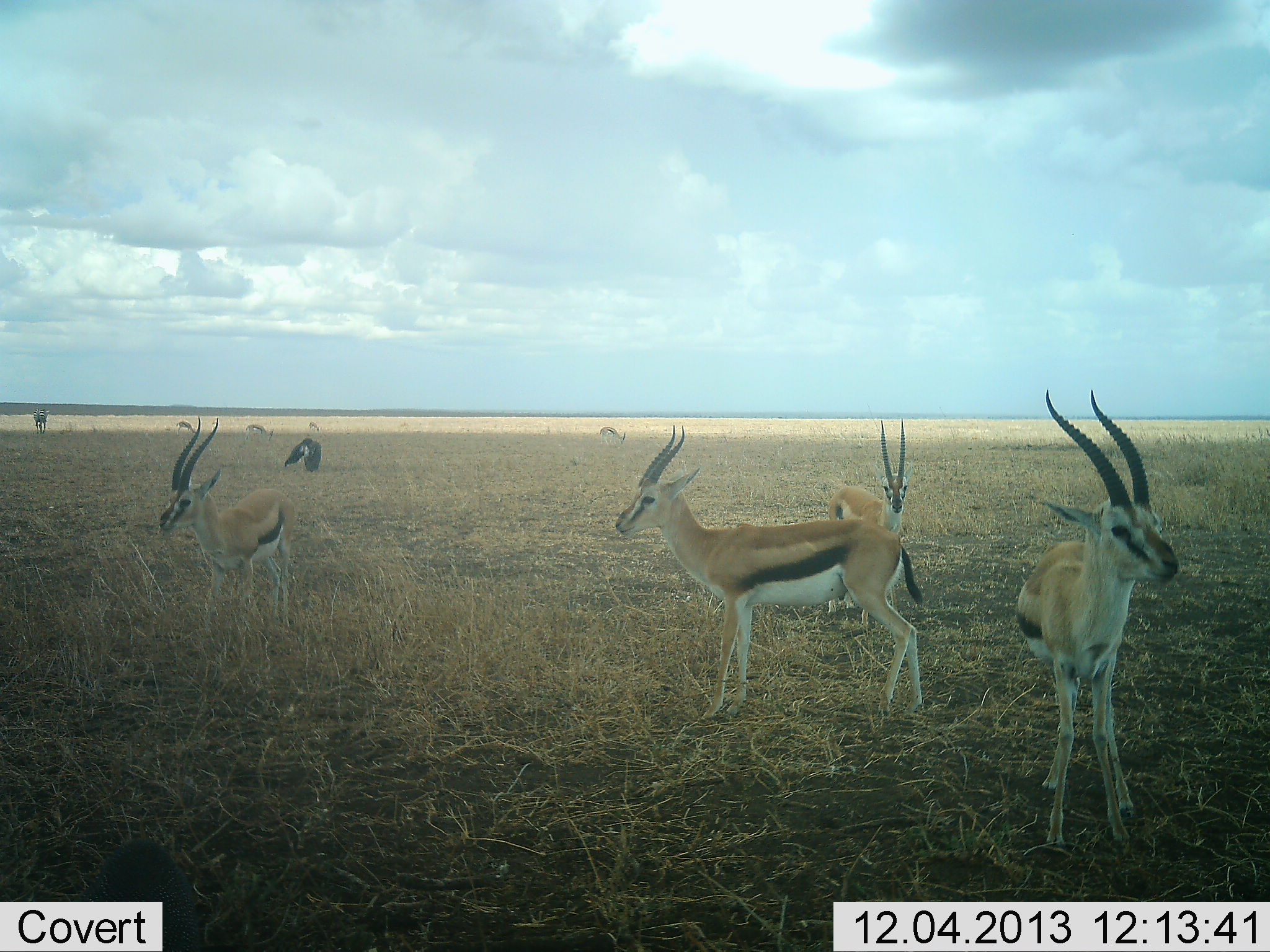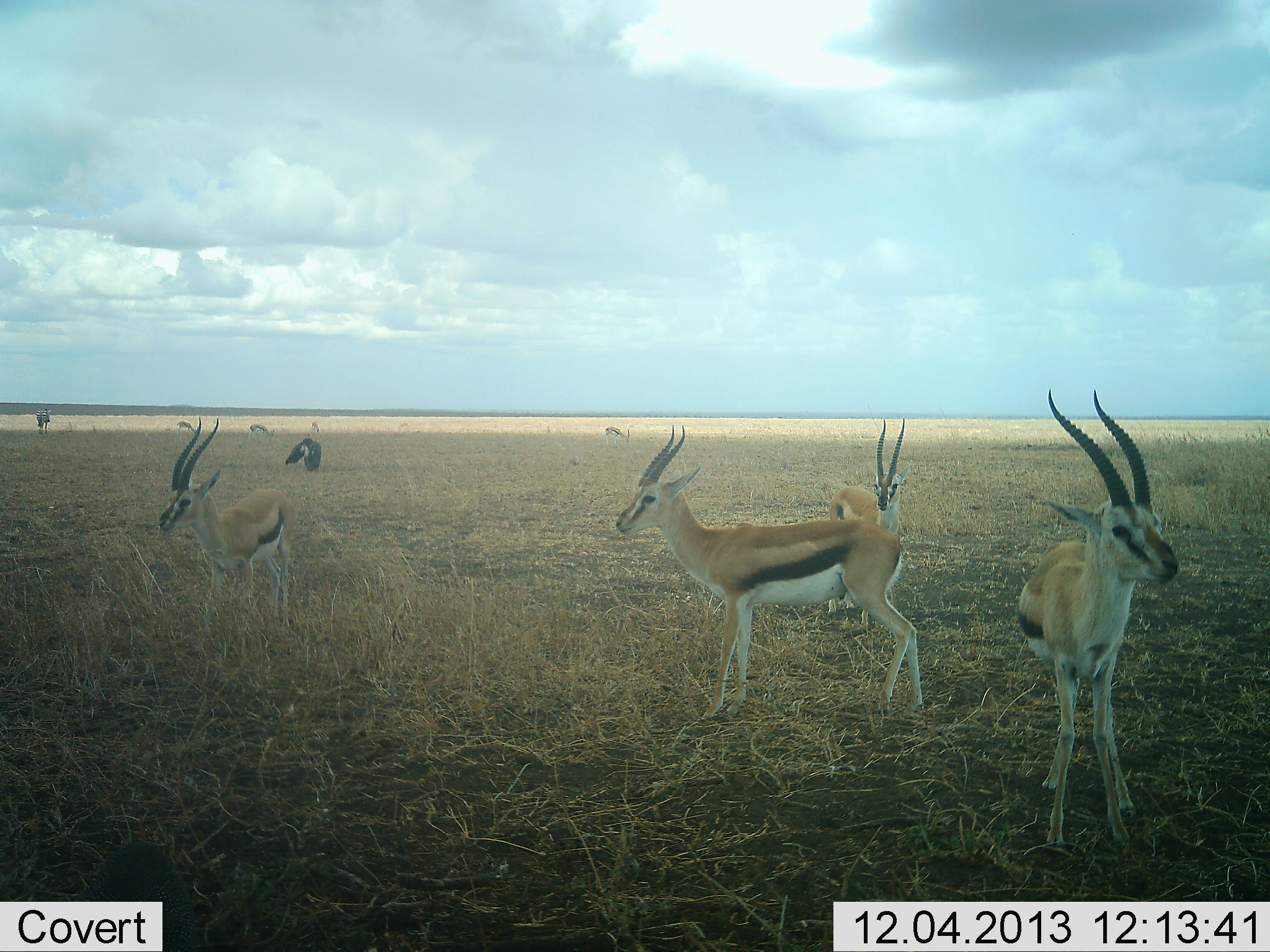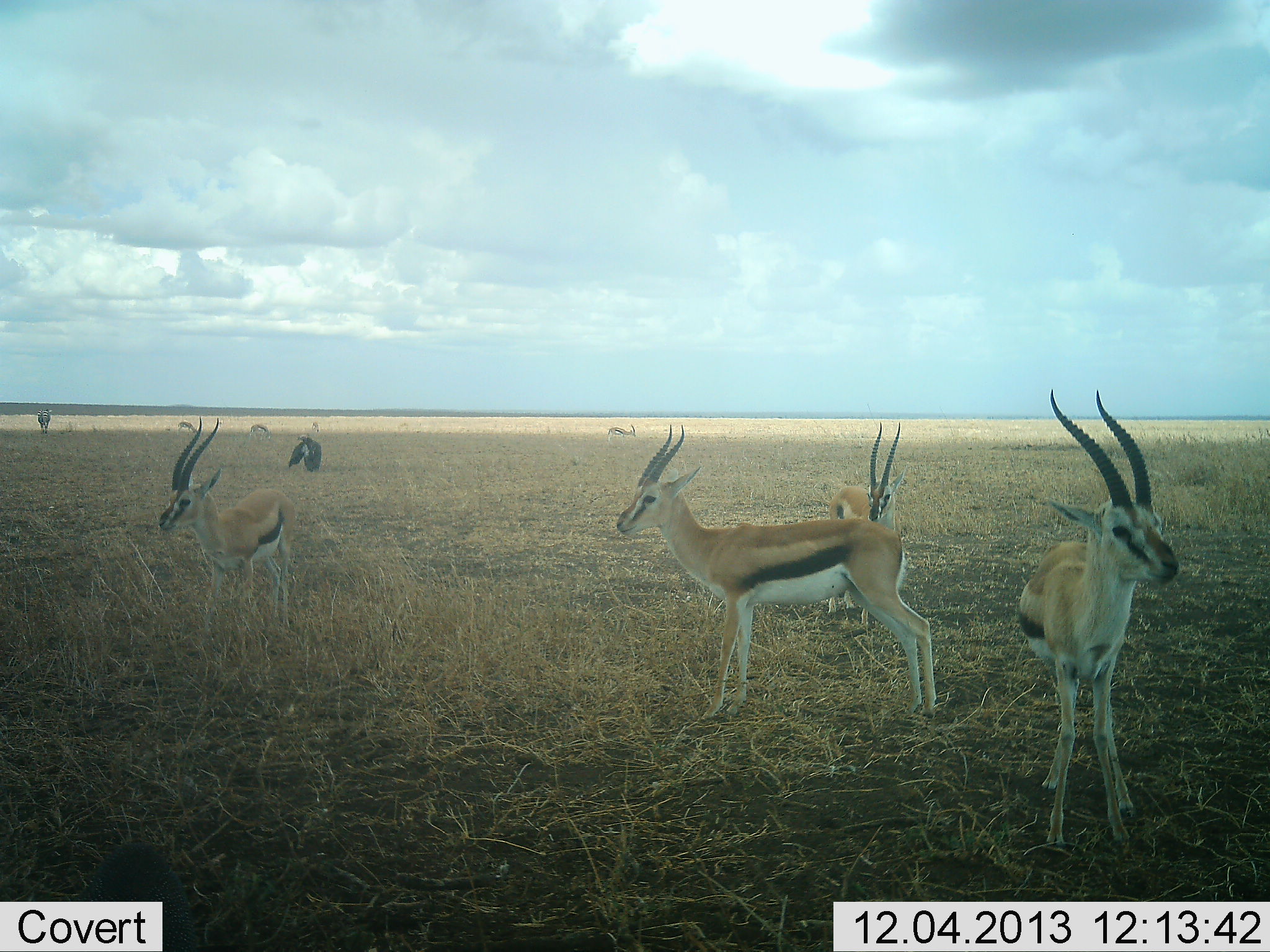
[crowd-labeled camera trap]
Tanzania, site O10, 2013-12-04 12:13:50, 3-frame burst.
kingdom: Animalia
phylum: Chordata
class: Mammalia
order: Artiodactyla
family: Bovidae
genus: Eudorcas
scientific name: Eudorcas thomsonii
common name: thomson's gazelle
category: gazellethomsons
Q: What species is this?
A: Gazellethomsons (thomson's gazelle) (Eudorcas thomsonii).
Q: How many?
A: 8.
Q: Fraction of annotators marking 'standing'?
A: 95%.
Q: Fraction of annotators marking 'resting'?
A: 0%.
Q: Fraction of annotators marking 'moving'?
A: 24%.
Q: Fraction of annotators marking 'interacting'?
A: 0%.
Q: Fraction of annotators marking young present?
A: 0%.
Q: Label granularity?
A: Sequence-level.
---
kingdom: Animalia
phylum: Chordata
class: Aves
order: Accipitriformes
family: Accipitridae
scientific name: Accipitridae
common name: vulture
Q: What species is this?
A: Vulture (Accipitridae).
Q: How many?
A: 1.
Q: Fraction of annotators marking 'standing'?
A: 67%.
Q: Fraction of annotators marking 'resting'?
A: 33%.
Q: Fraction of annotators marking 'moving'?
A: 0%.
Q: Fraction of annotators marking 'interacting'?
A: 0%.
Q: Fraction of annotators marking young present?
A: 0%.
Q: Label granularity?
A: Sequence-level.